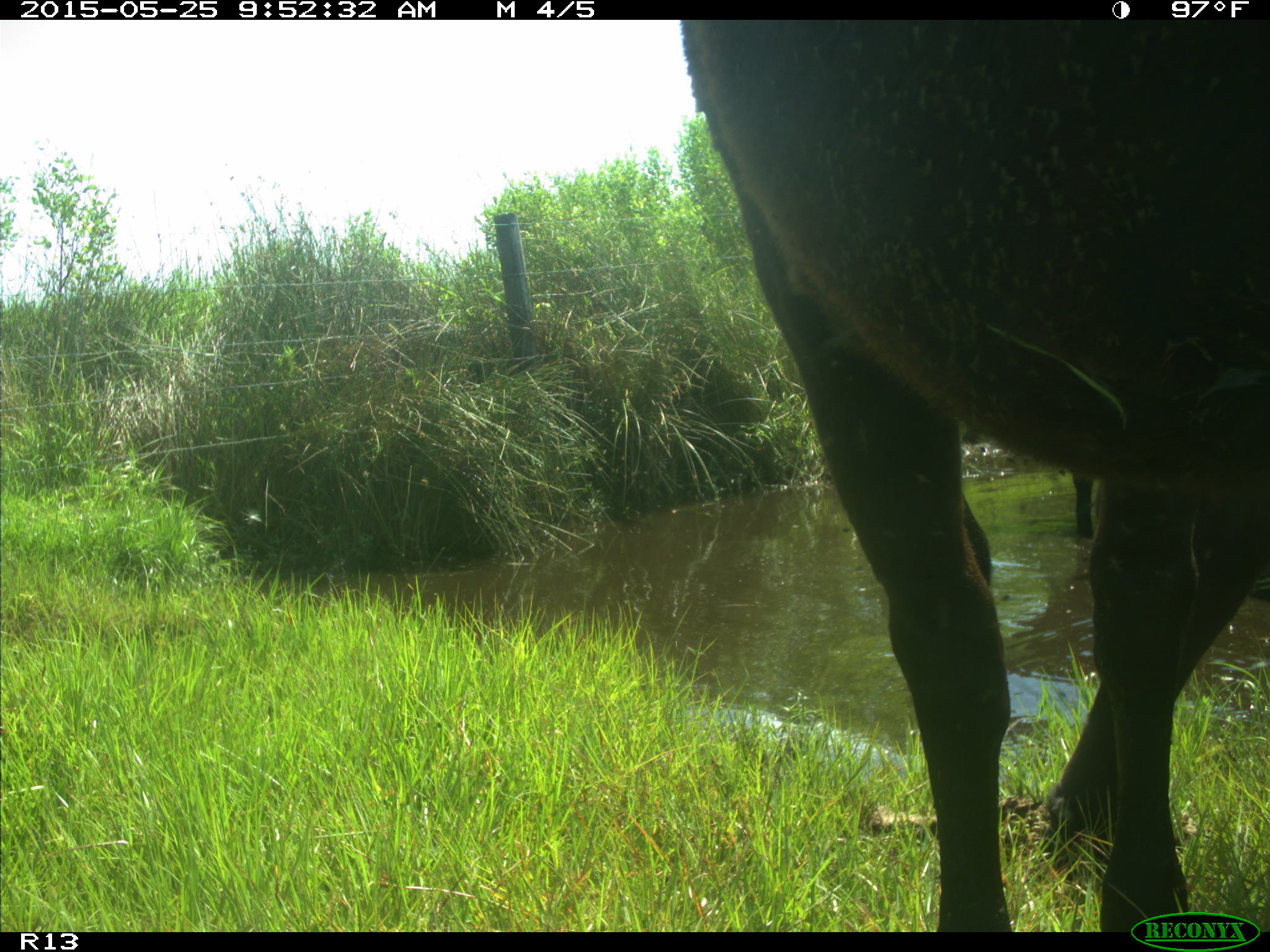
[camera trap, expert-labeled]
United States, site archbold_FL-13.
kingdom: Animalia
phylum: Chordata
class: Mammalia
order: Artiodactyla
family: Bovidae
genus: Bos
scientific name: Bos taurus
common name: domestic cow